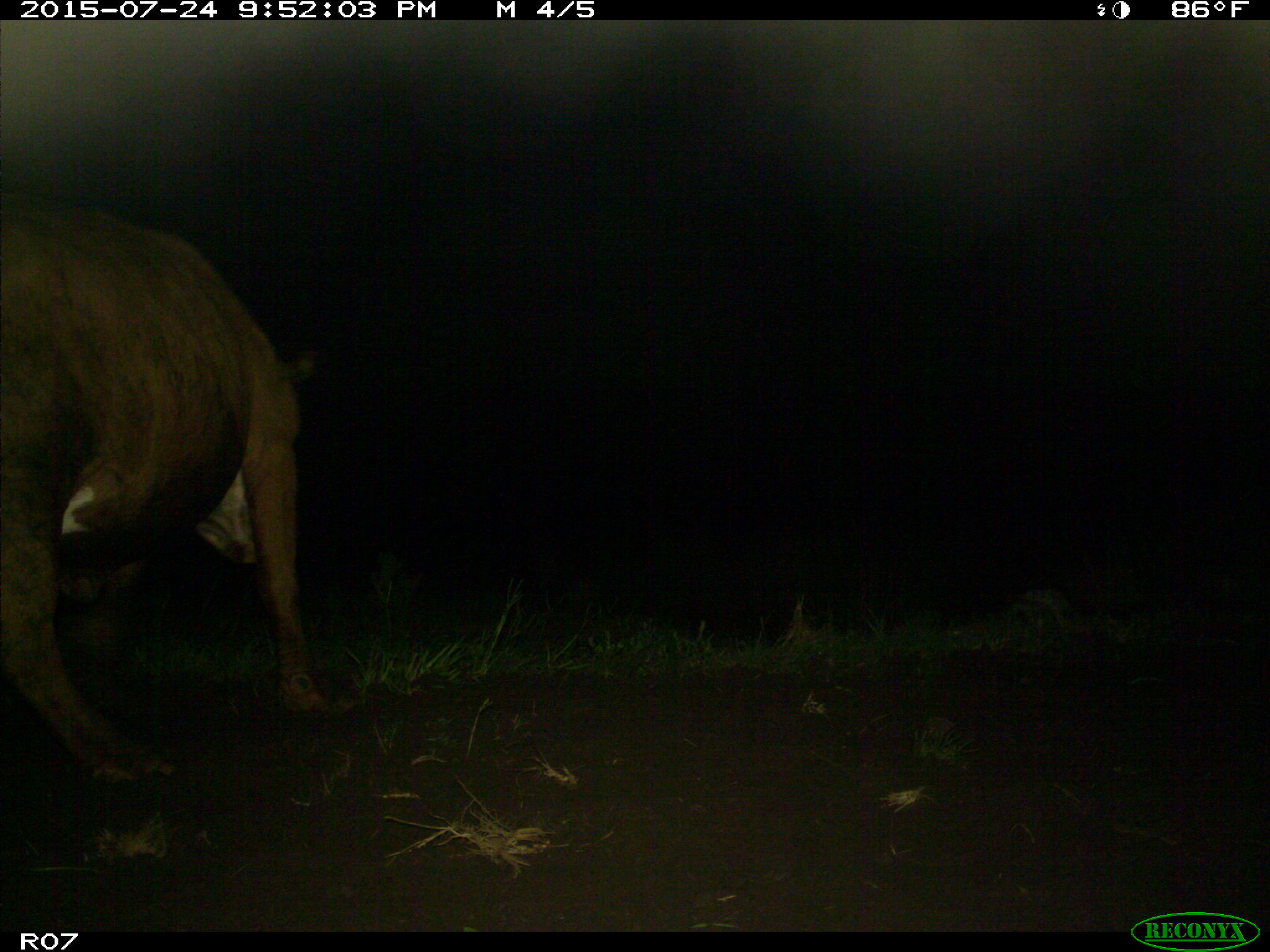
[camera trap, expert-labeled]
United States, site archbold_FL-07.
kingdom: Animalia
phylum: Chordata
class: Mammalia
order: Artiodactyla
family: Bovidae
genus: Bos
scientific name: Bos taurus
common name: domestic cow